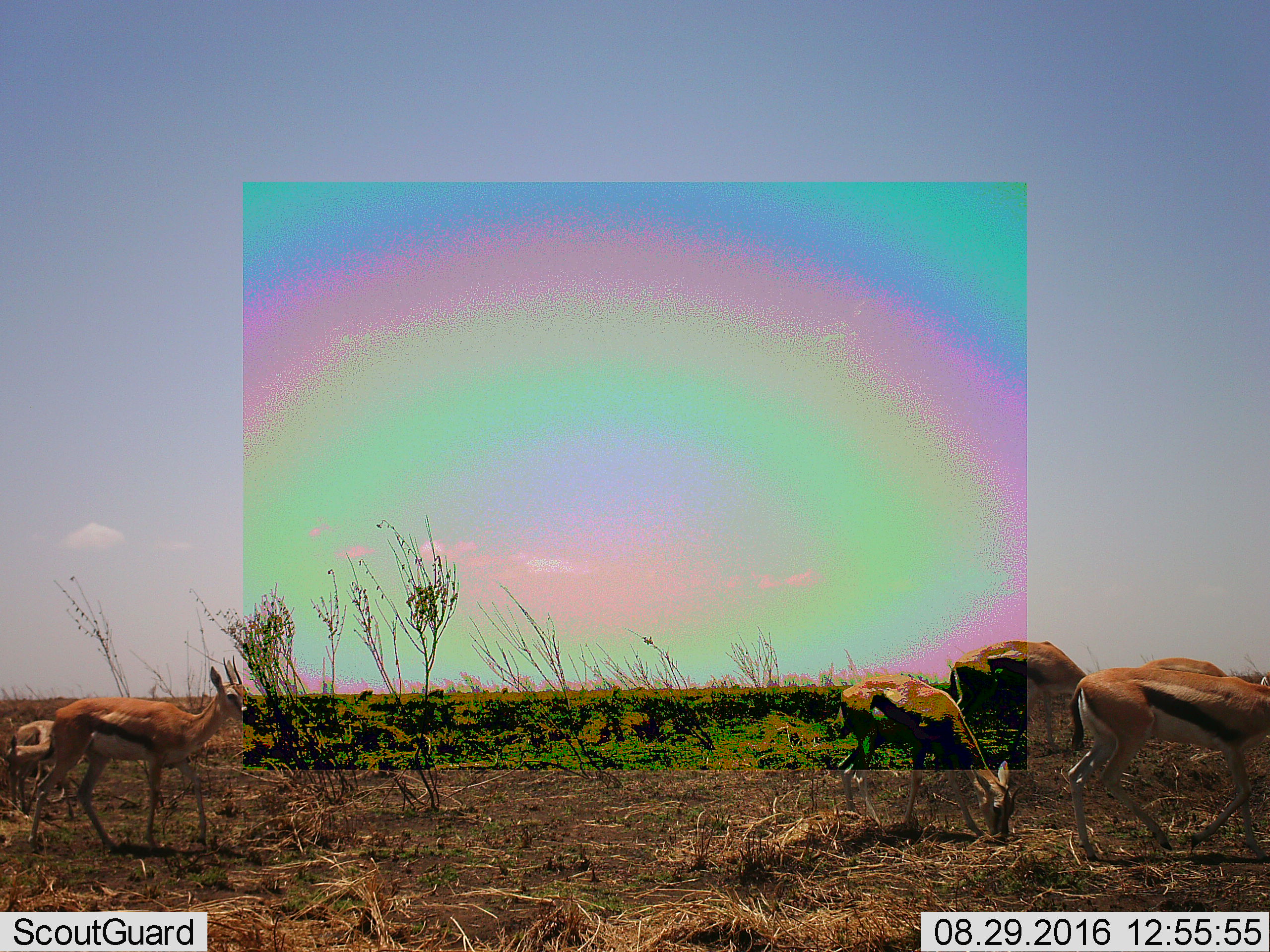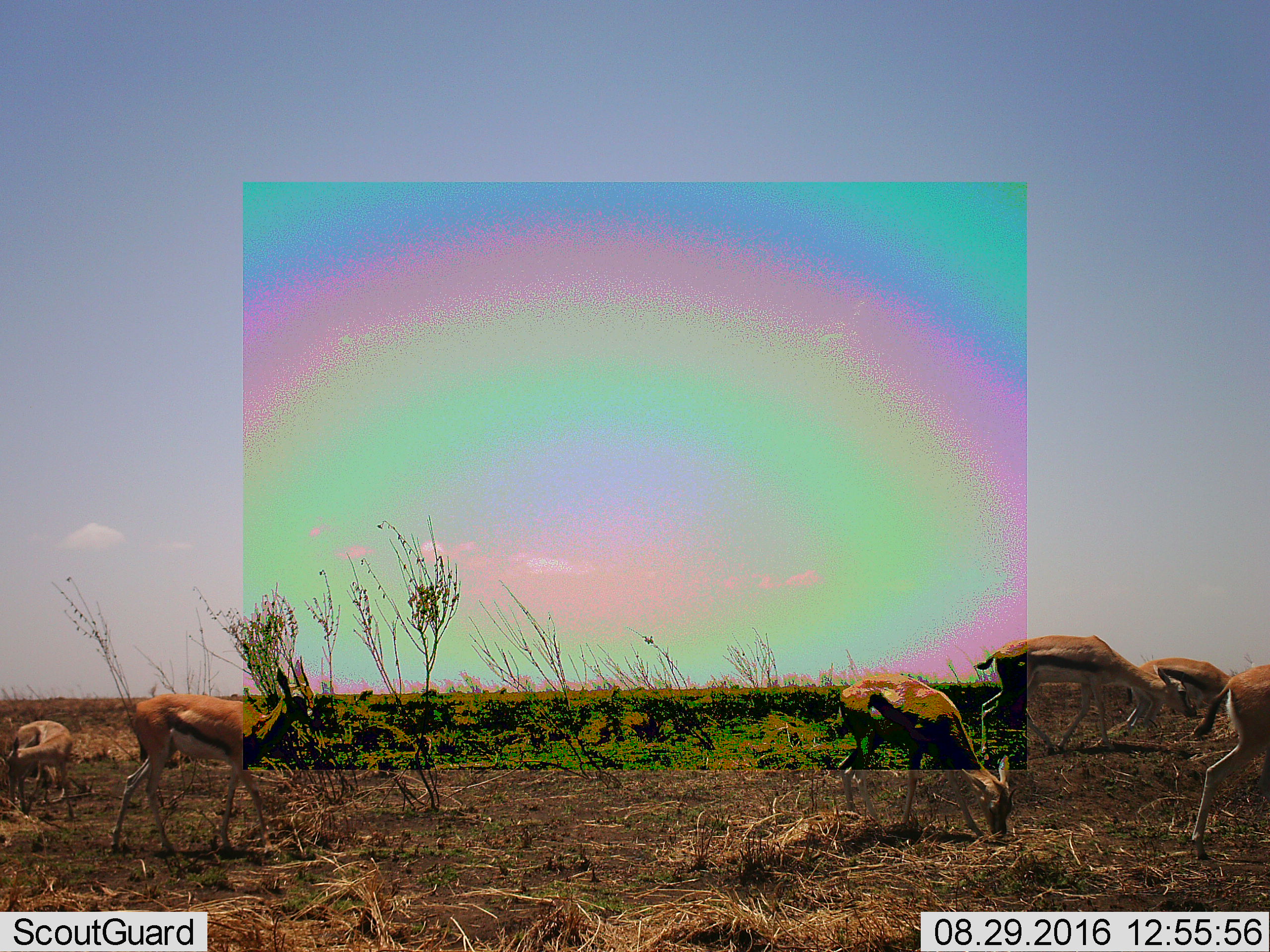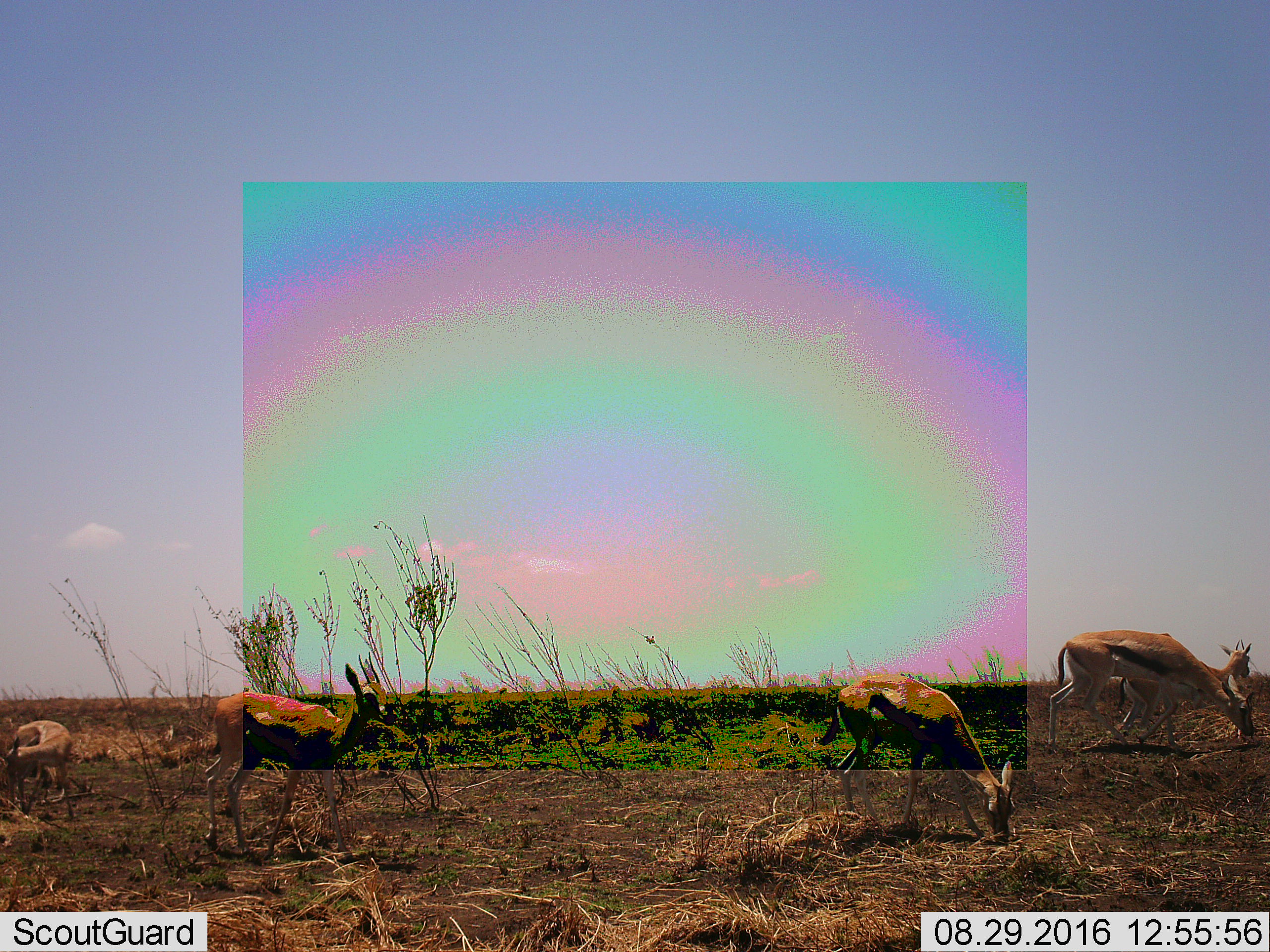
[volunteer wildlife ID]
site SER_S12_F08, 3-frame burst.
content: unidentified animal